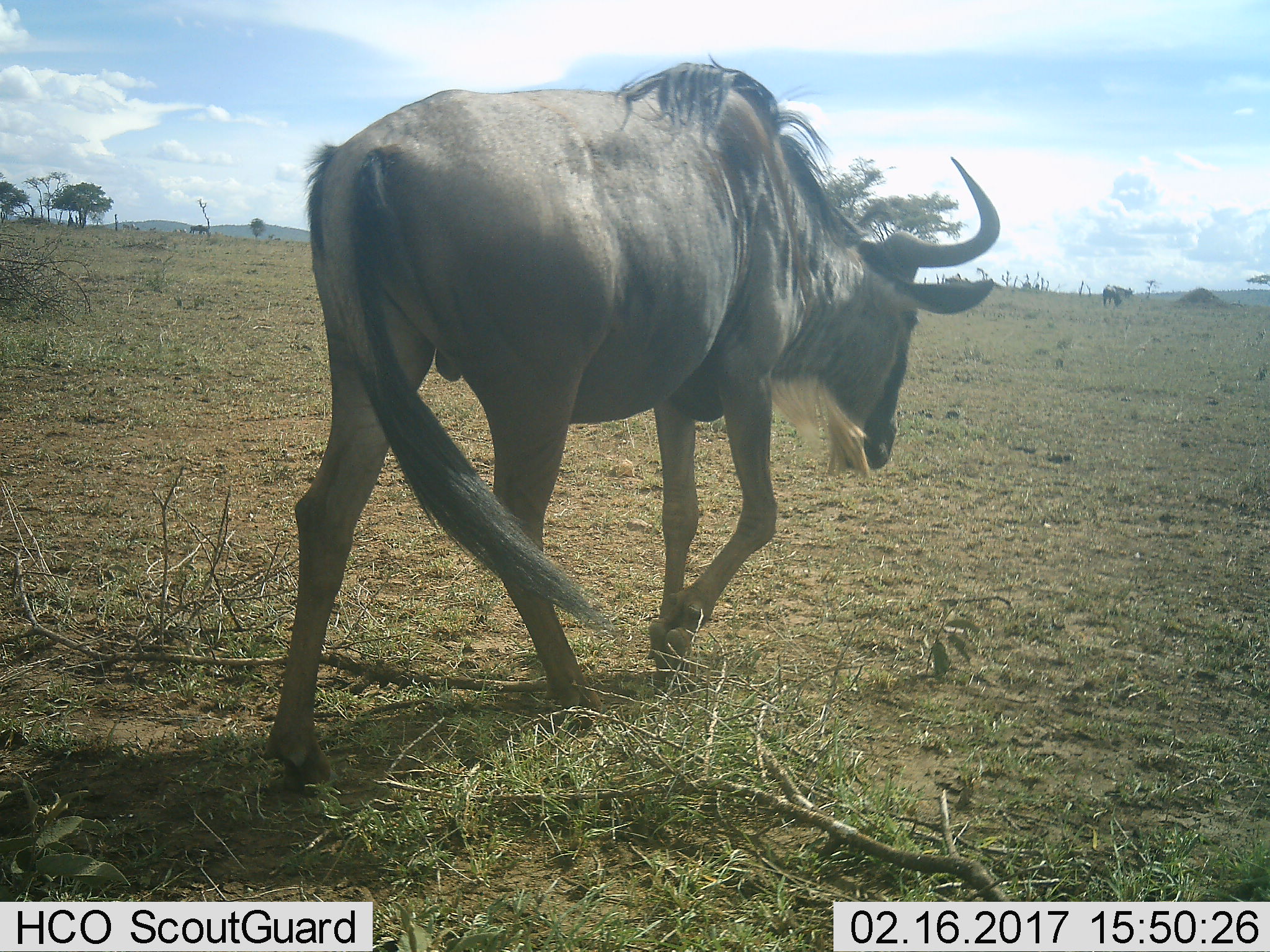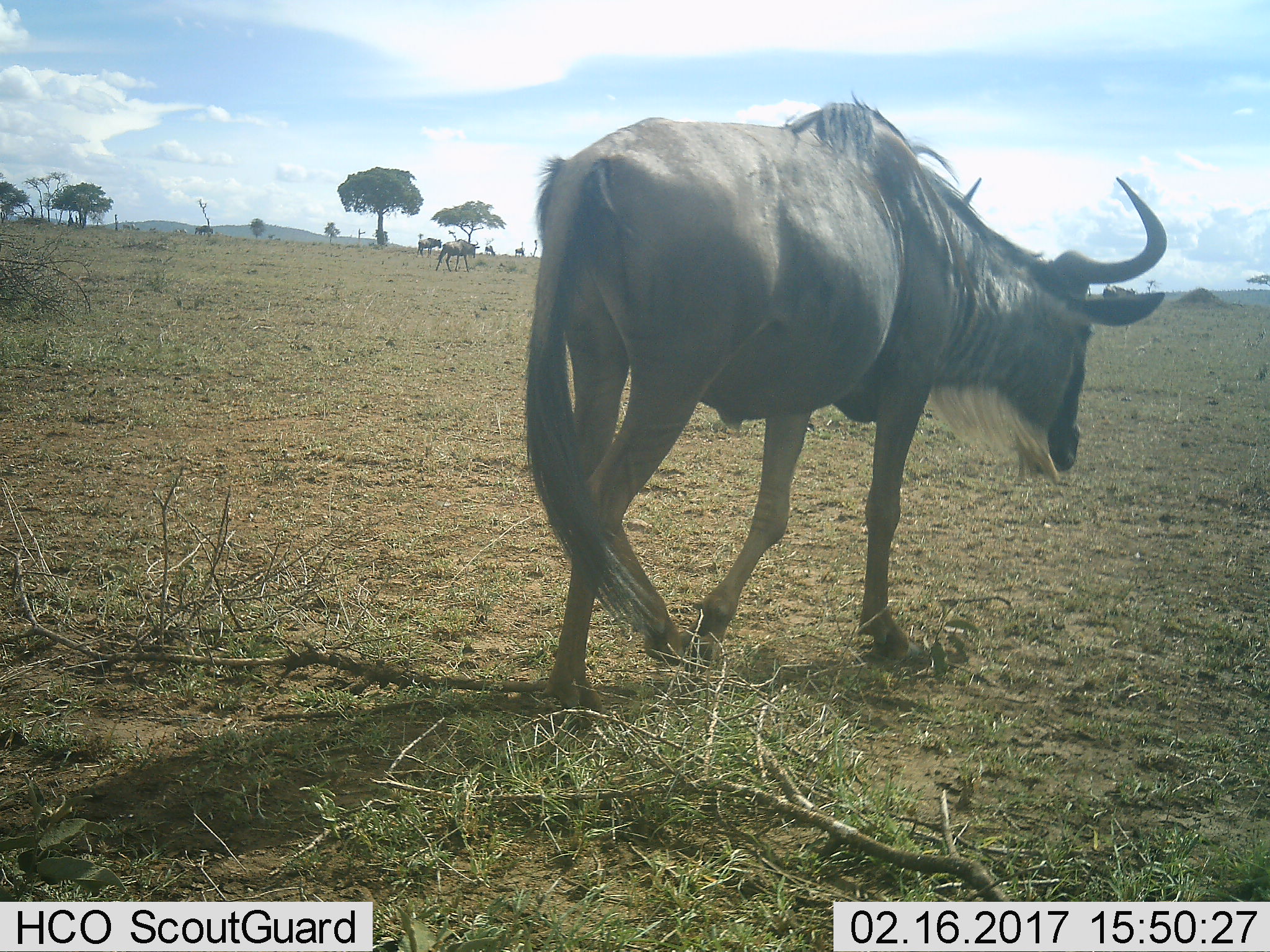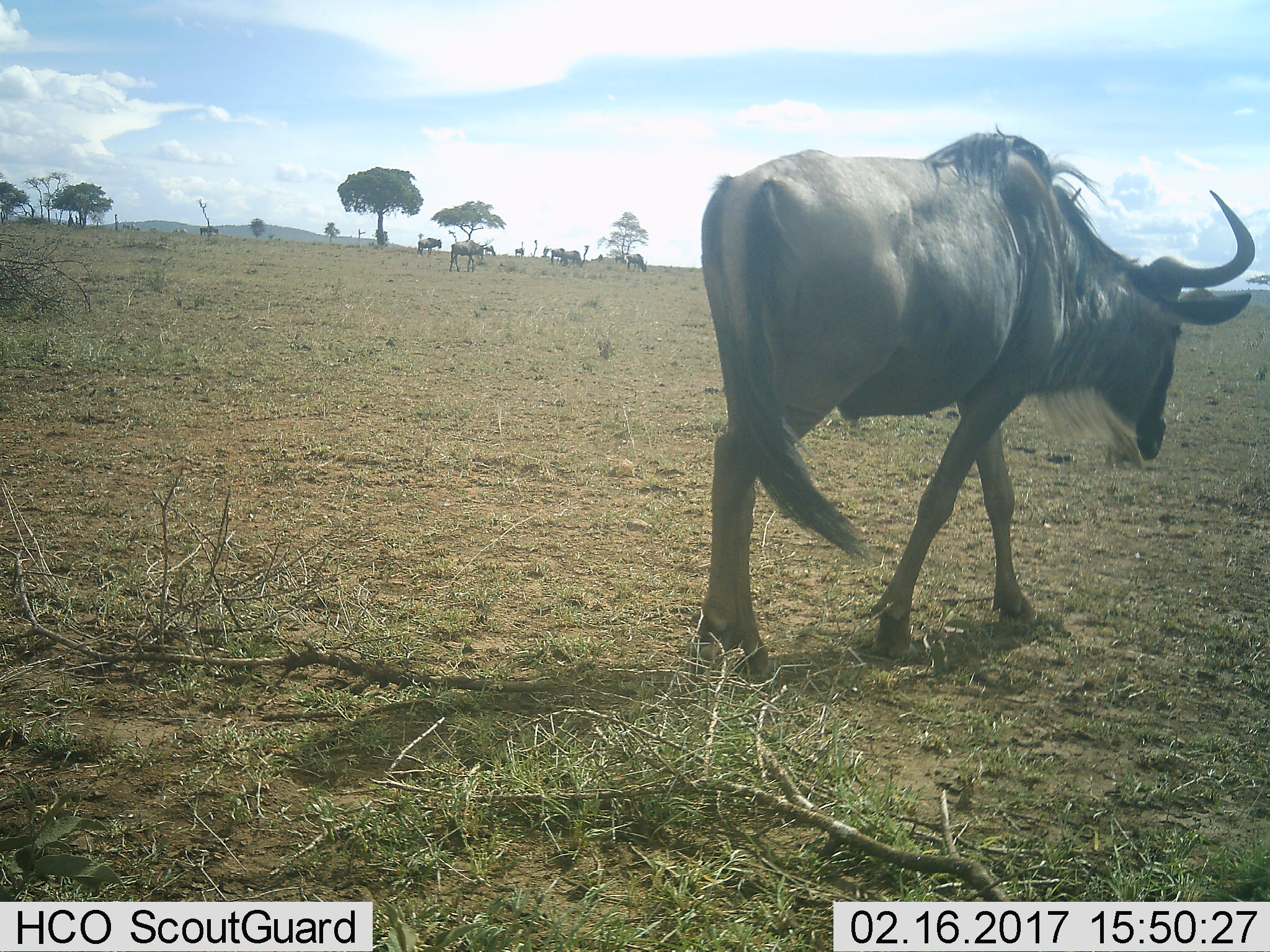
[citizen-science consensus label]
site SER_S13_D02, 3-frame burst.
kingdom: Animalia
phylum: Chordata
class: Mammalia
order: Artiodactyla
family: Bovidae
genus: Connochaetes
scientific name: Connochaetes taurinus taurinus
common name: blue wildebeest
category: wildebeestblue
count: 6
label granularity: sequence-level